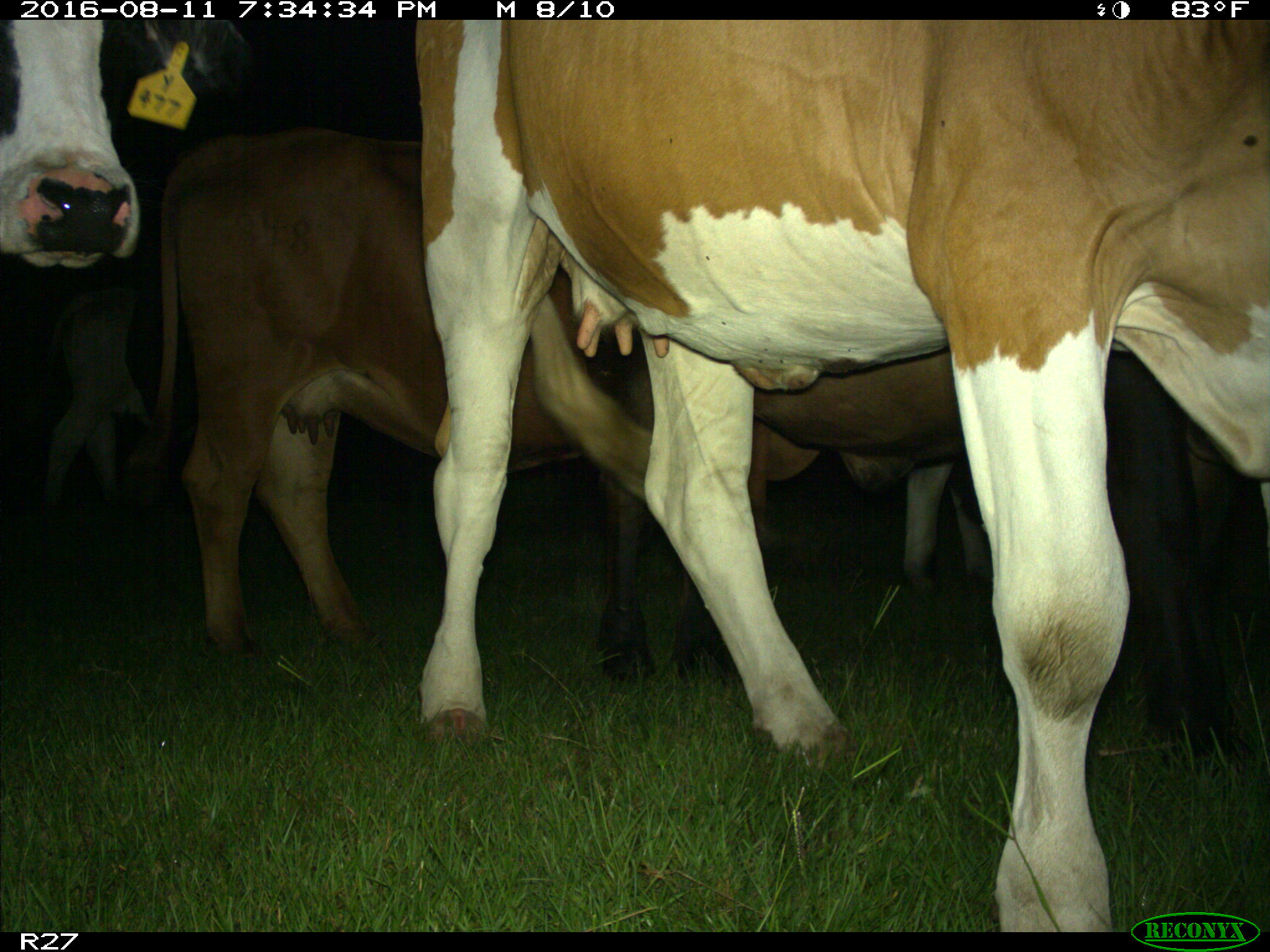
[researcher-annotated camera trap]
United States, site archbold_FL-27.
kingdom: Animalia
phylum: Chordata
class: Mammalia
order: Artiodactyla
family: Bovidae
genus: Bos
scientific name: Bos taurus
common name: domestic cow